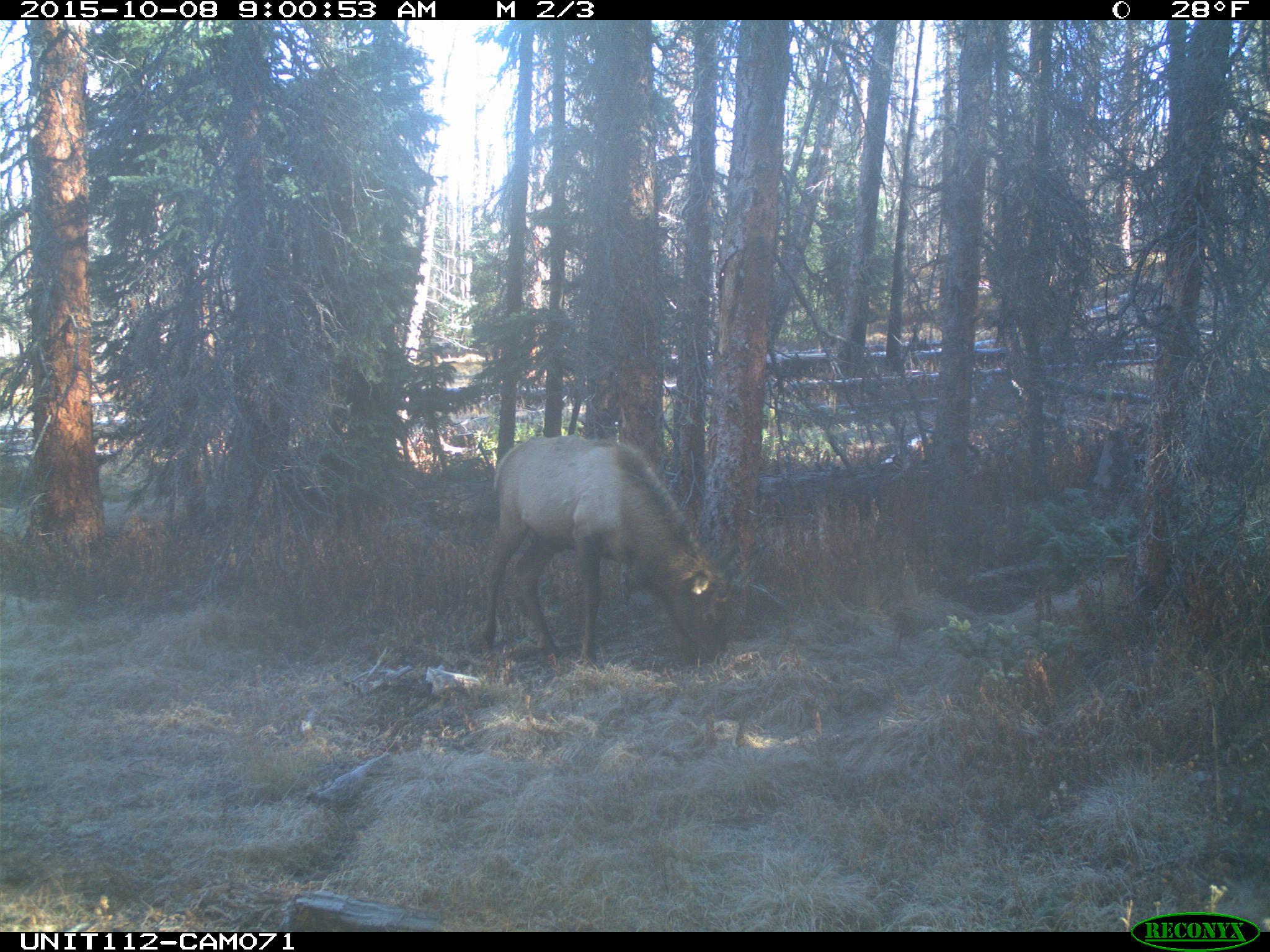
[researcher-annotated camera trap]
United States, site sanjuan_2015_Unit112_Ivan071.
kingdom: Animalia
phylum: Chordata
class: Mammalia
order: Artiodactyla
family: Cervidae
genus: Cervus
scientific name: Cervus elaphus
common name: red deer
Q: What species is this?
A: Cervus elaphus (red deer).